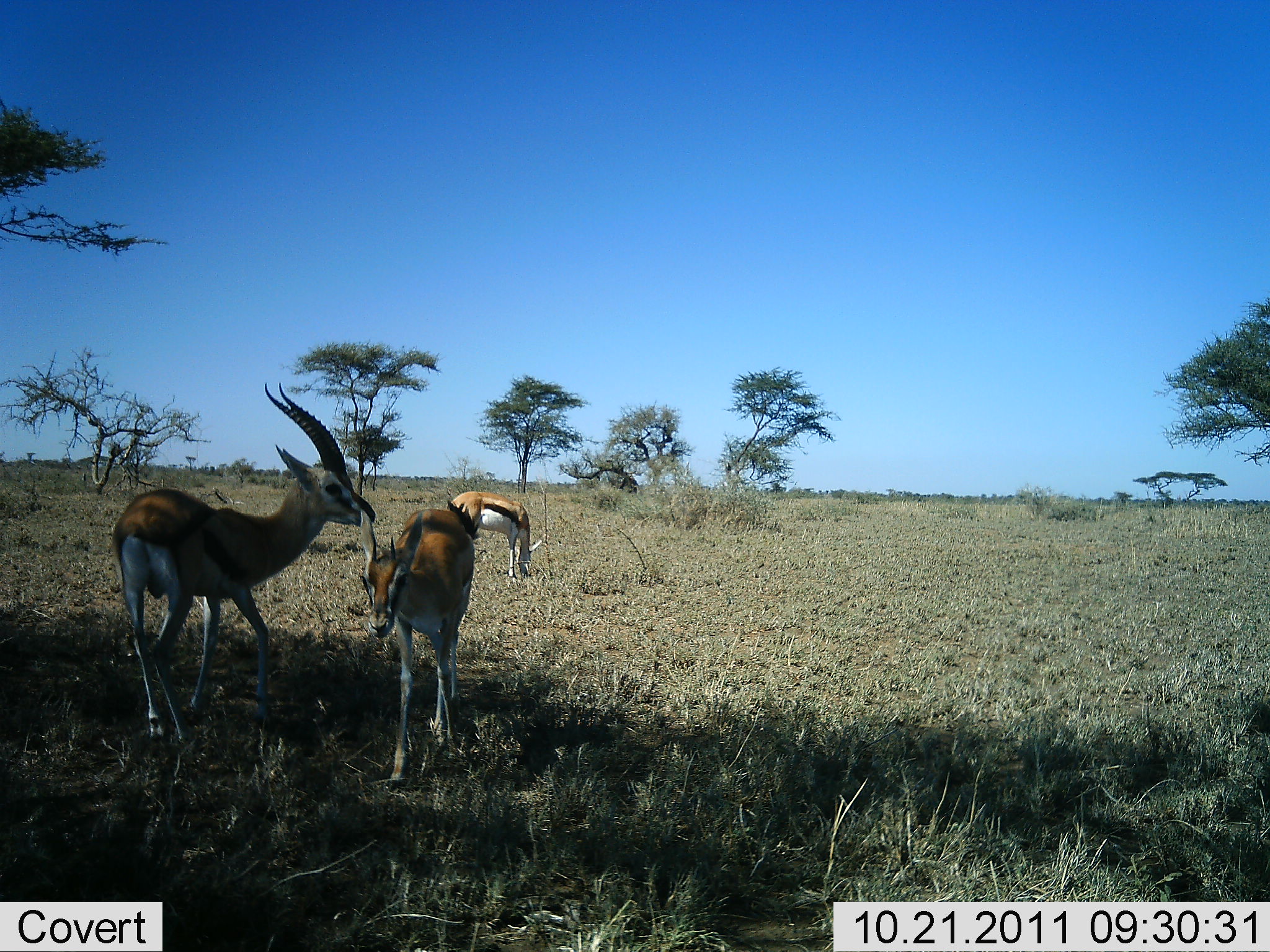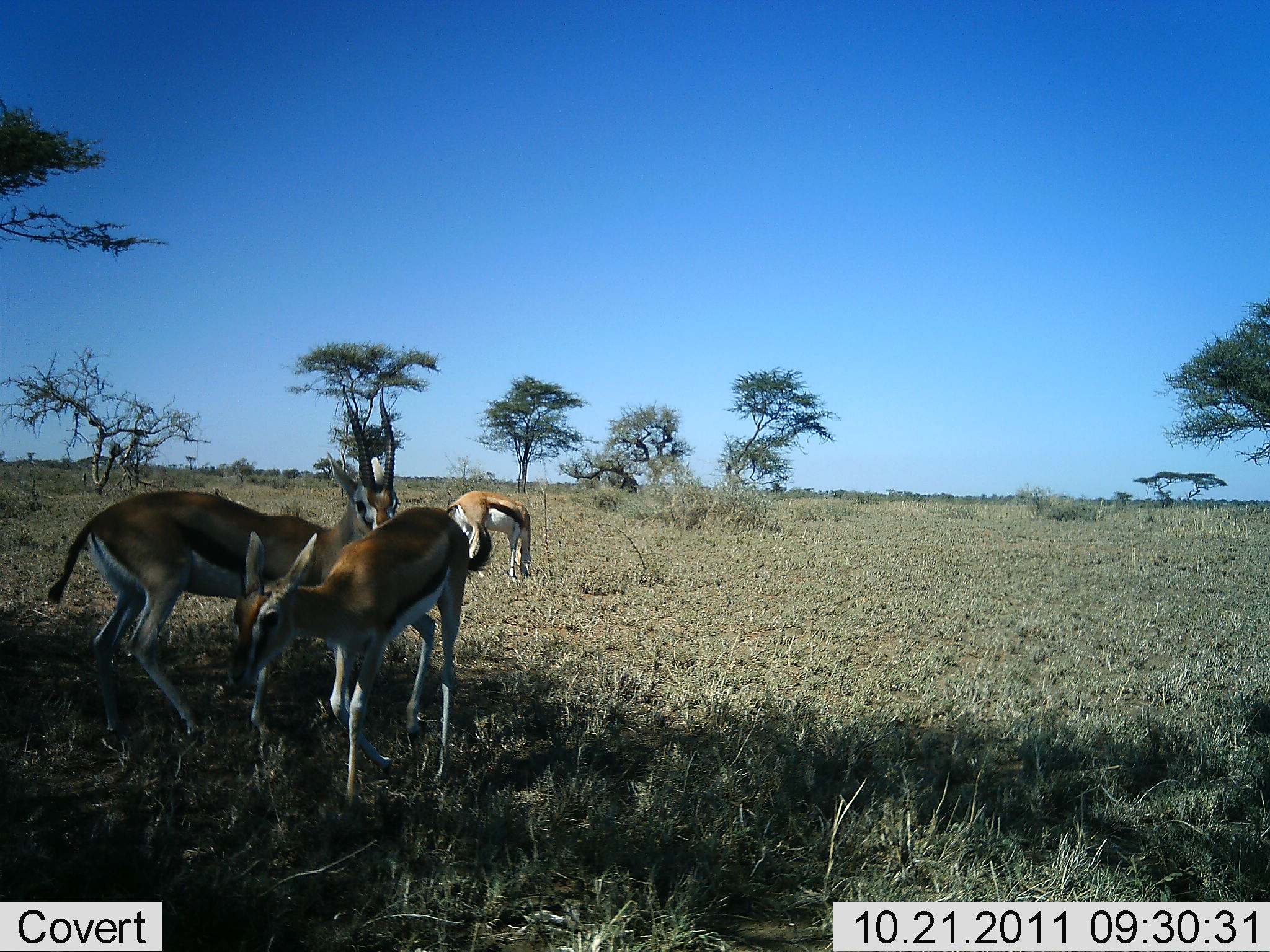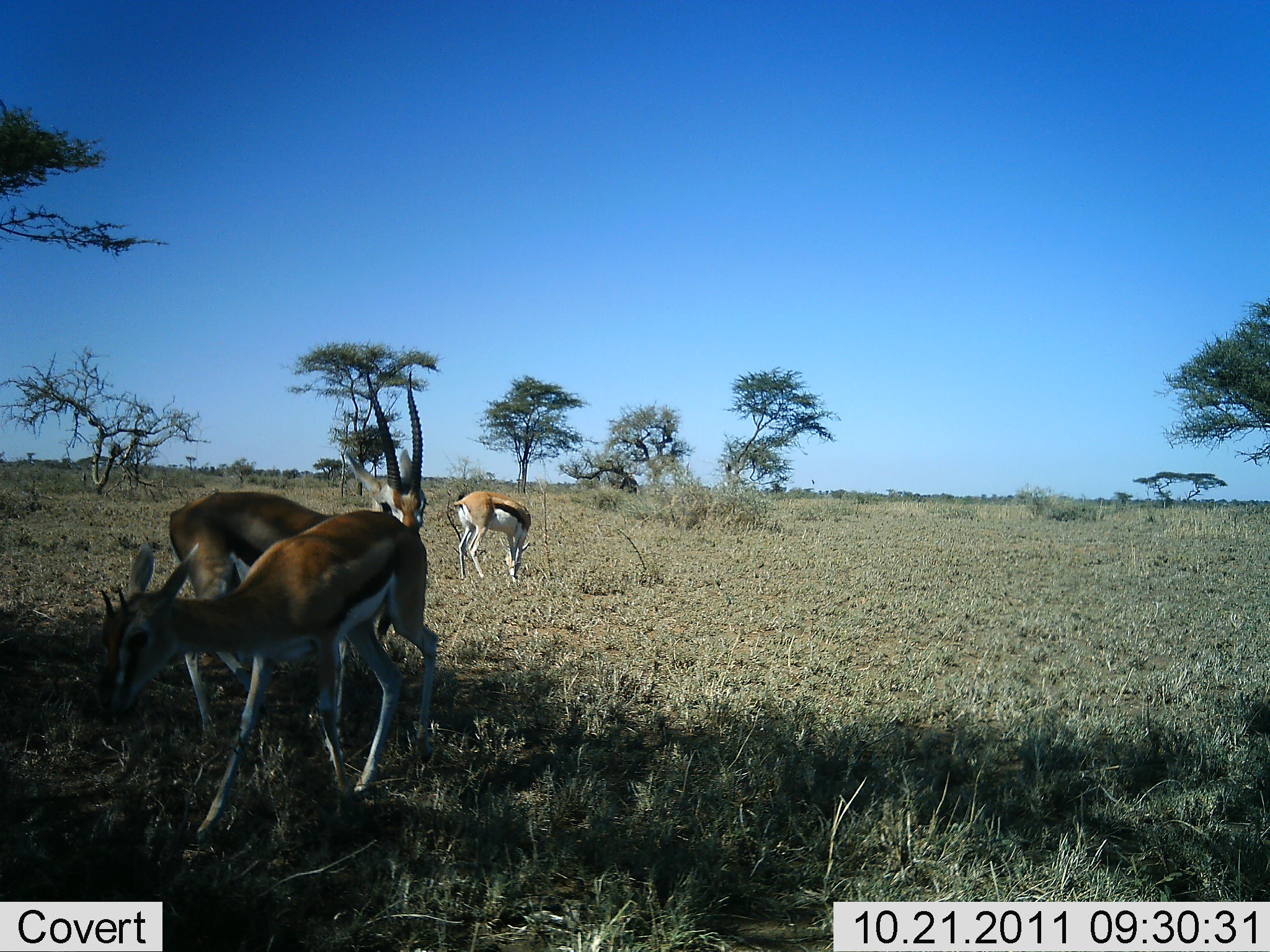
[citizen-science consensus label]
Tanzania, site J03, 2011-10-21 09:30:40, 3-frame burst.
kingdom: Animalia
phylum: Chordata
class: Mammalia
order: Artiodactyla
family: Bovidae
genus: Eudorcas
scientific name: Eudorcas thomsonii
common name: thomson's gazelle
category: gazellethomsons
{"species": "gazellethomsons (thomson's gazelle) (Eudorcas thomsonii)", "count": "3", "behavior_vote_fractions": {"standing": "67%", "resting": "0%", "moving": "33%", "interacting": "17%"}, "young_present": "0%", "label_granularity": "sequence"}